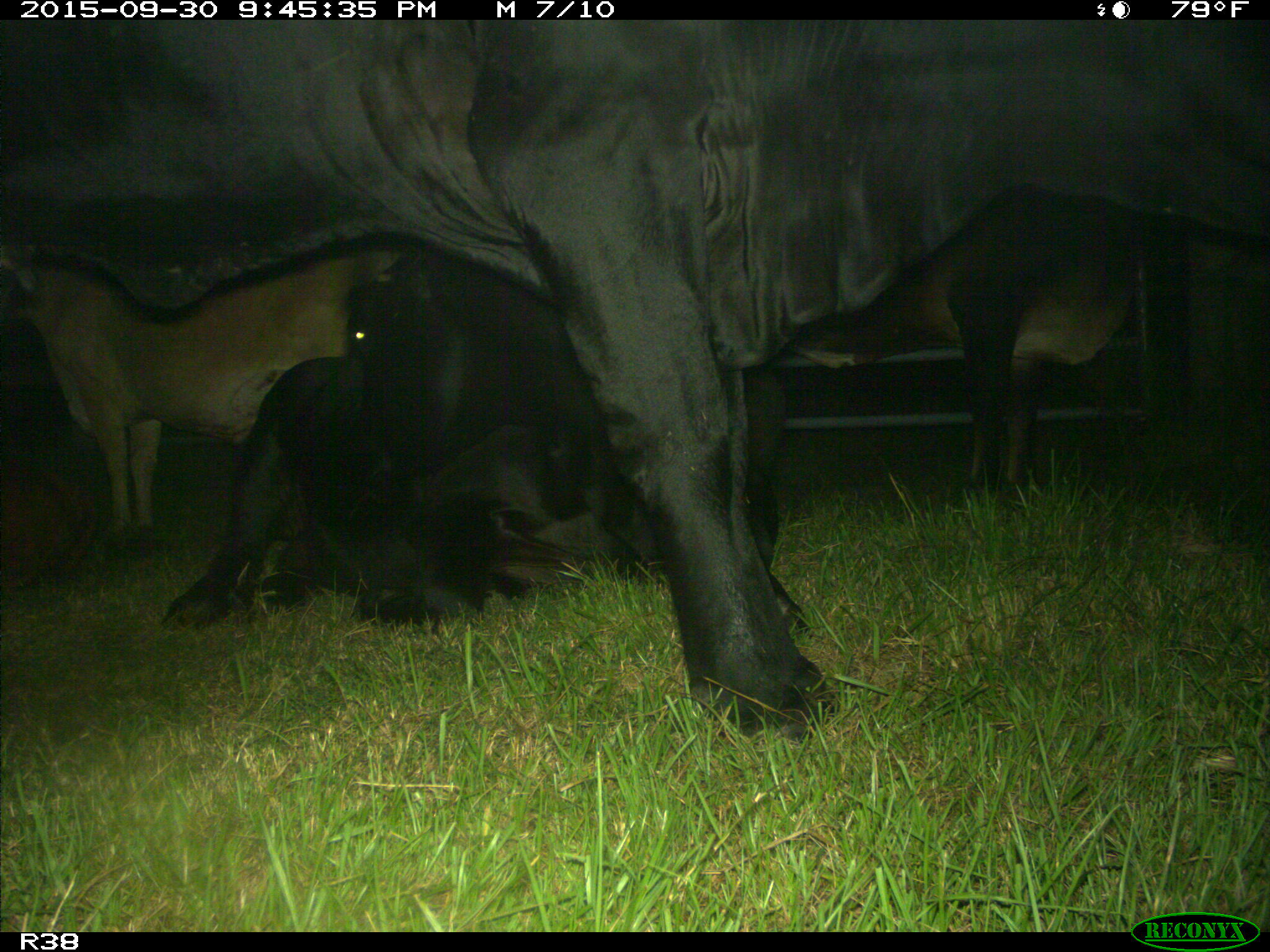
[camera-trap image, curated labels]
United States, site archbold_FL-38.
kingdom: Animalia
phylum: Chordata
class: Mammalia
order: Artiodactyla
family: Bovidae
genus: Bos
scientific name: Bos taurus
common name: domestic cow